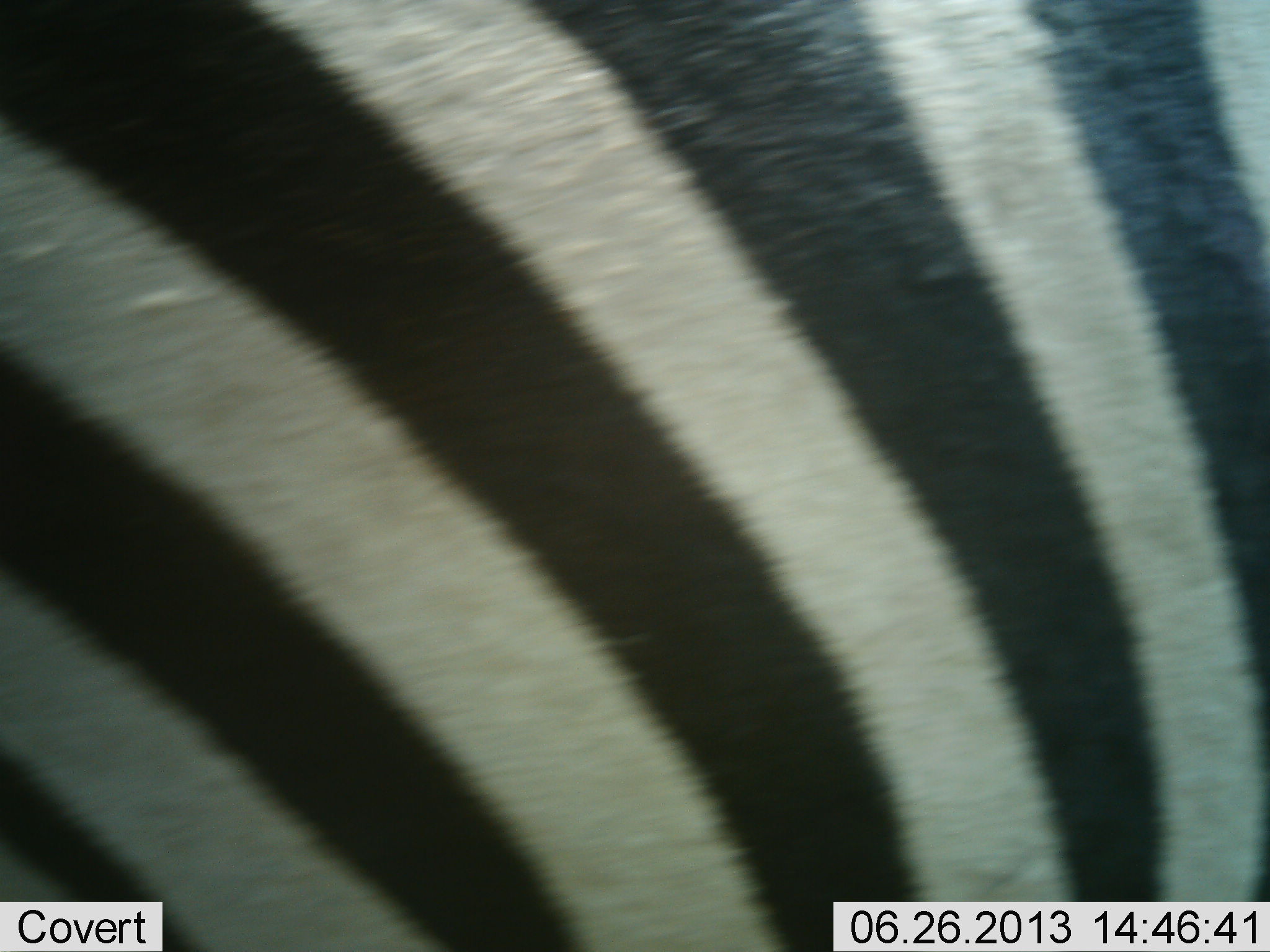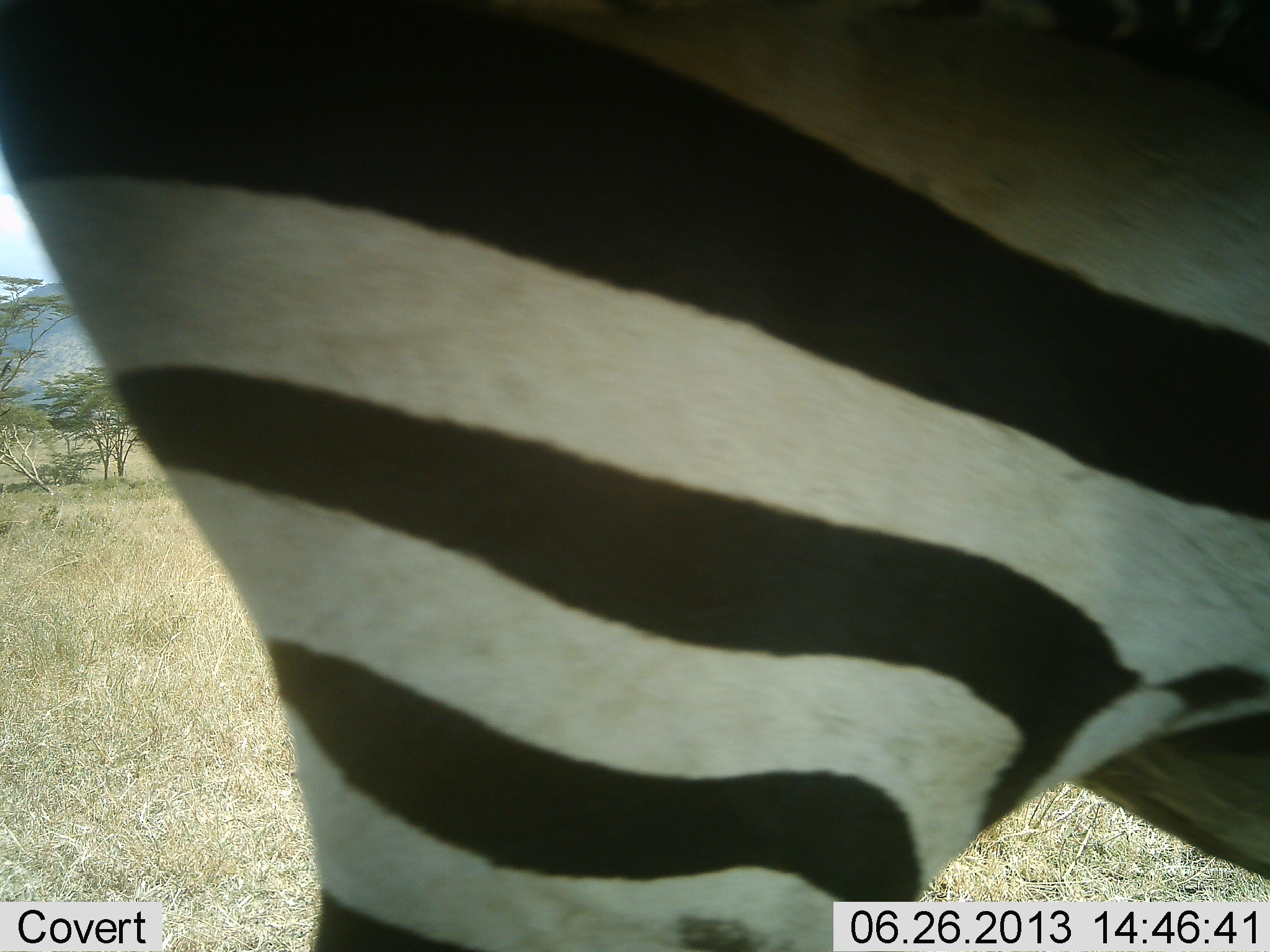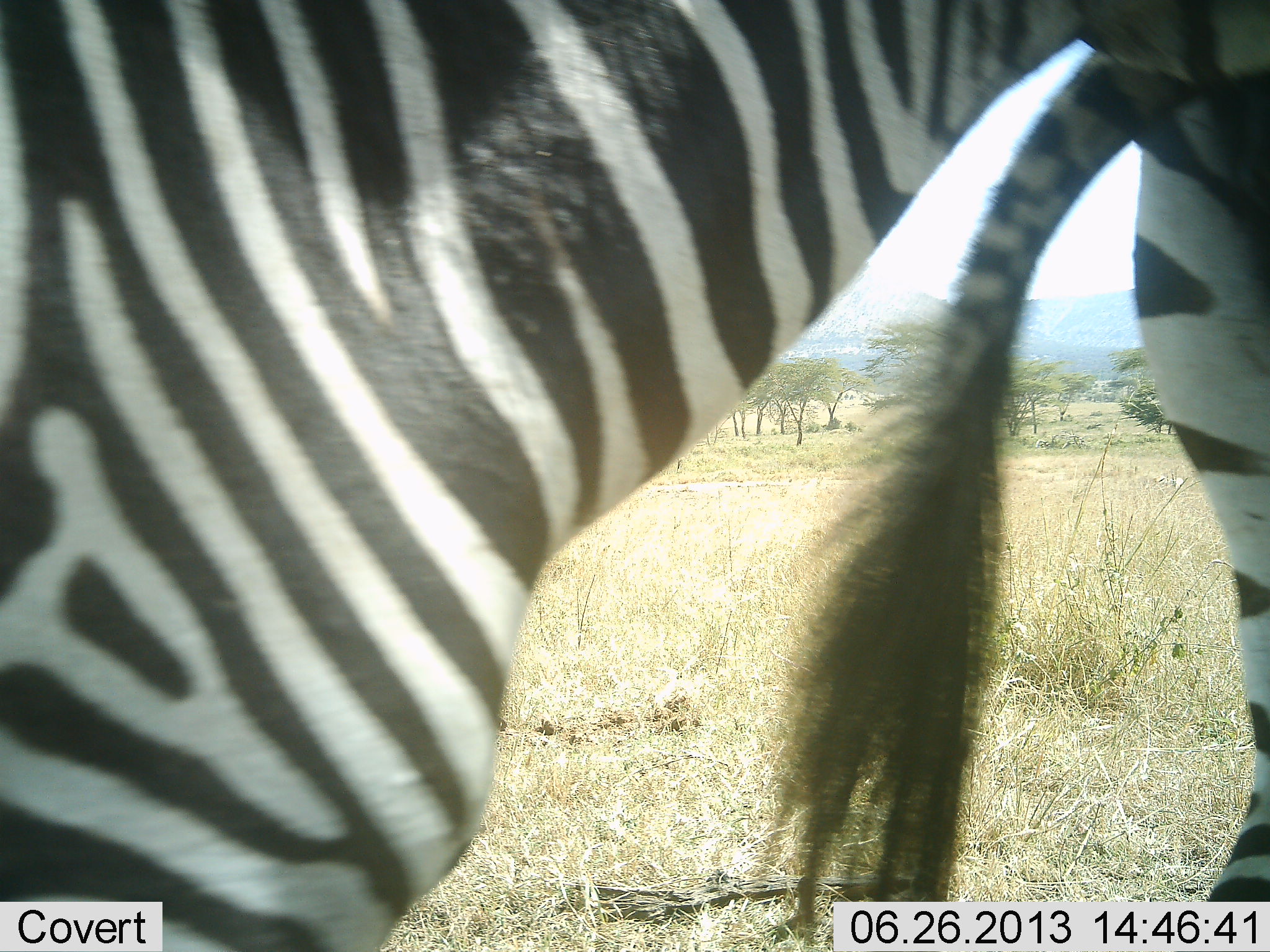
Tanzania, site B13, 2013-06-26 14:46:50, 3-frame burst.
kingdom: Animalia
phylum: Chordata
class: Mammalia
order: Perissodactyla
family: Equidae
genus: Equus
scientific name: Equus quagga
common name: plains zebra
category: zebra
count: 2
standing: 30%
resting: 0%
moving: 70%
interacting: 0%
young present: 0%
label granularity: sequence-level